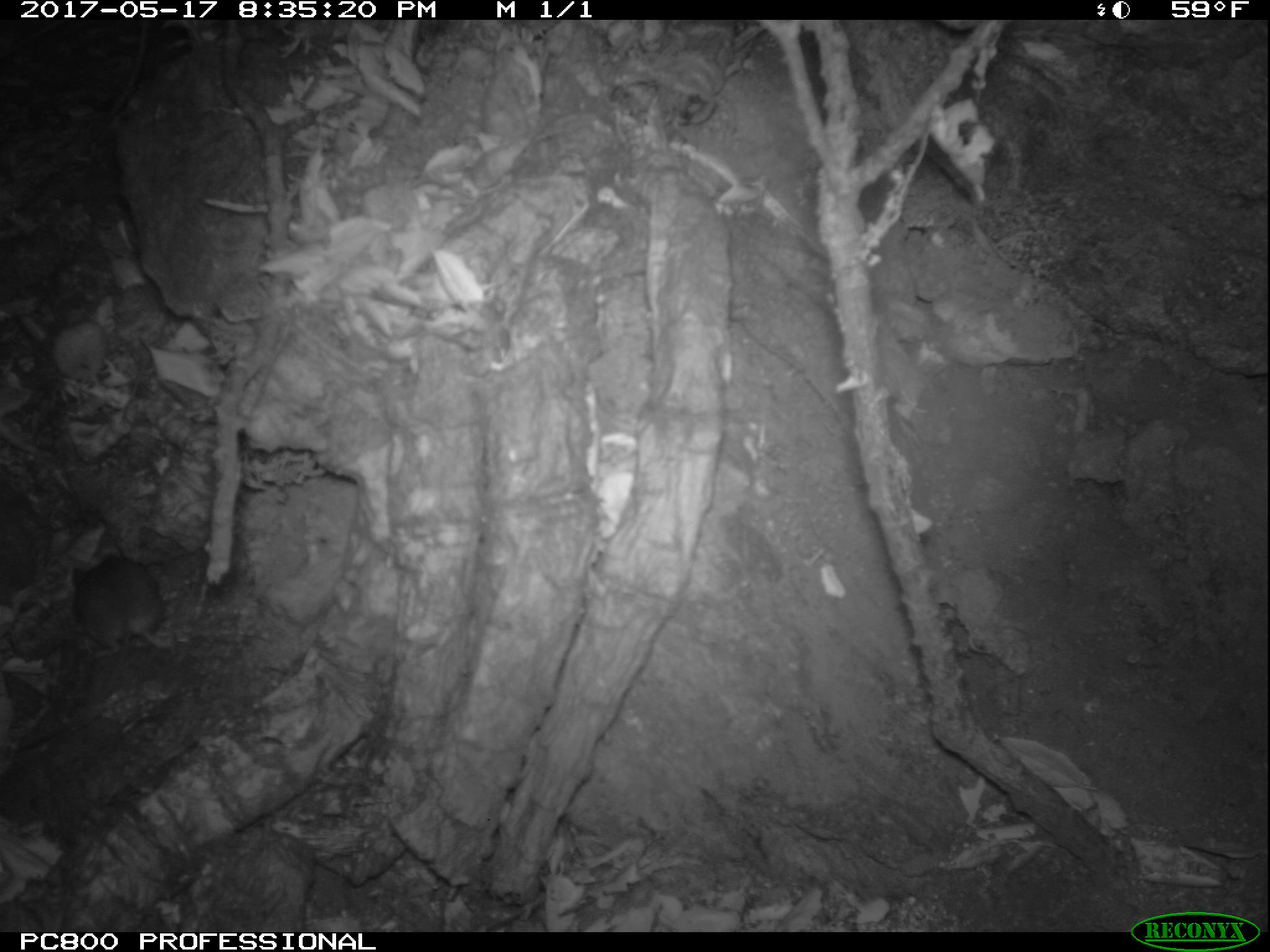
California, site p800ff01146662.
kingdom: Animalia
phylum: Chordata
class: Mammalia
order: Rodentia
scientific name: Rodentia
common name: rodent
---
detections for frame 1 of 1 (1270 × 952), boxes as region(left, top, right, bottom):
rodent: region(26, 545, 175, 754)